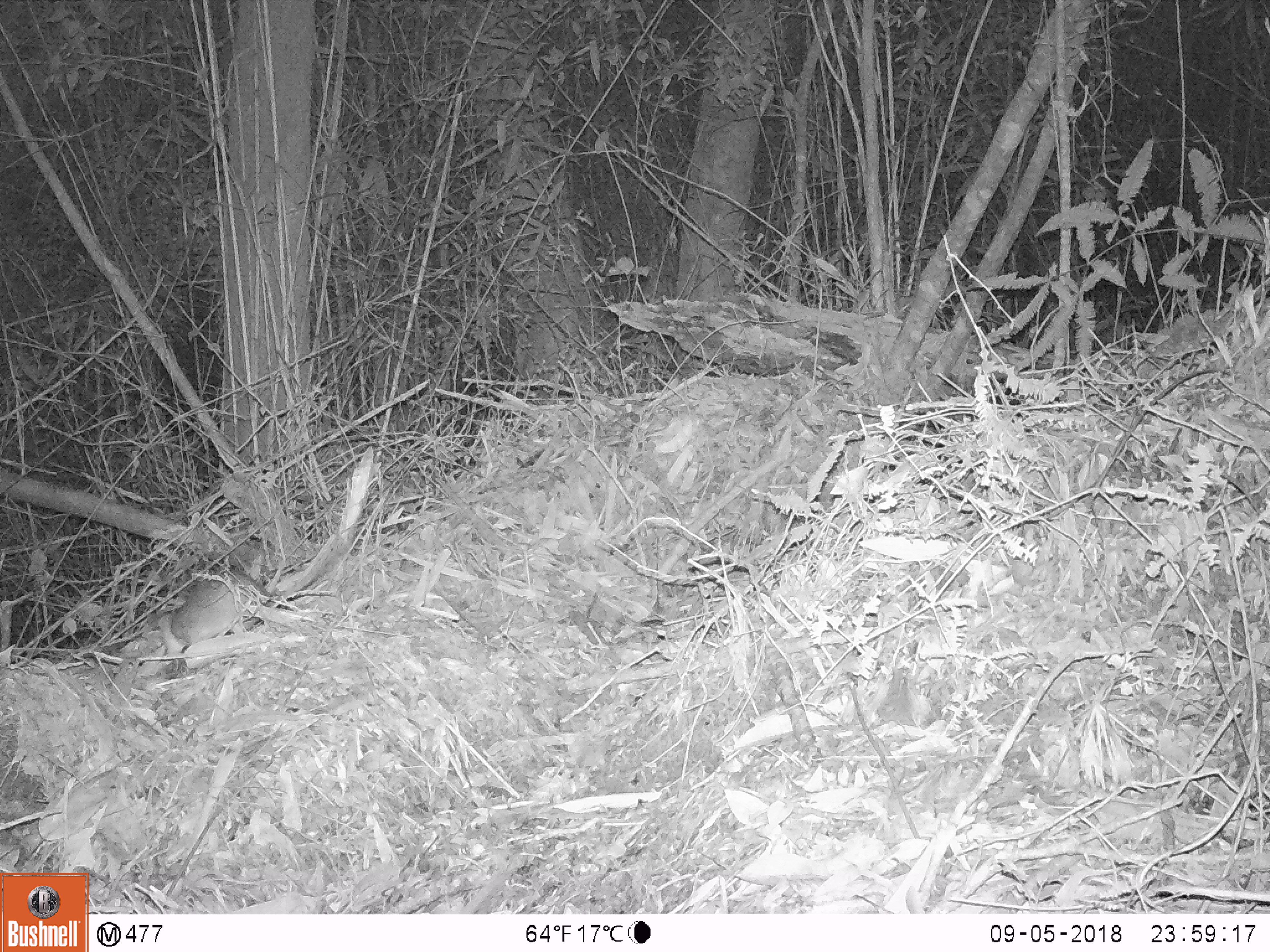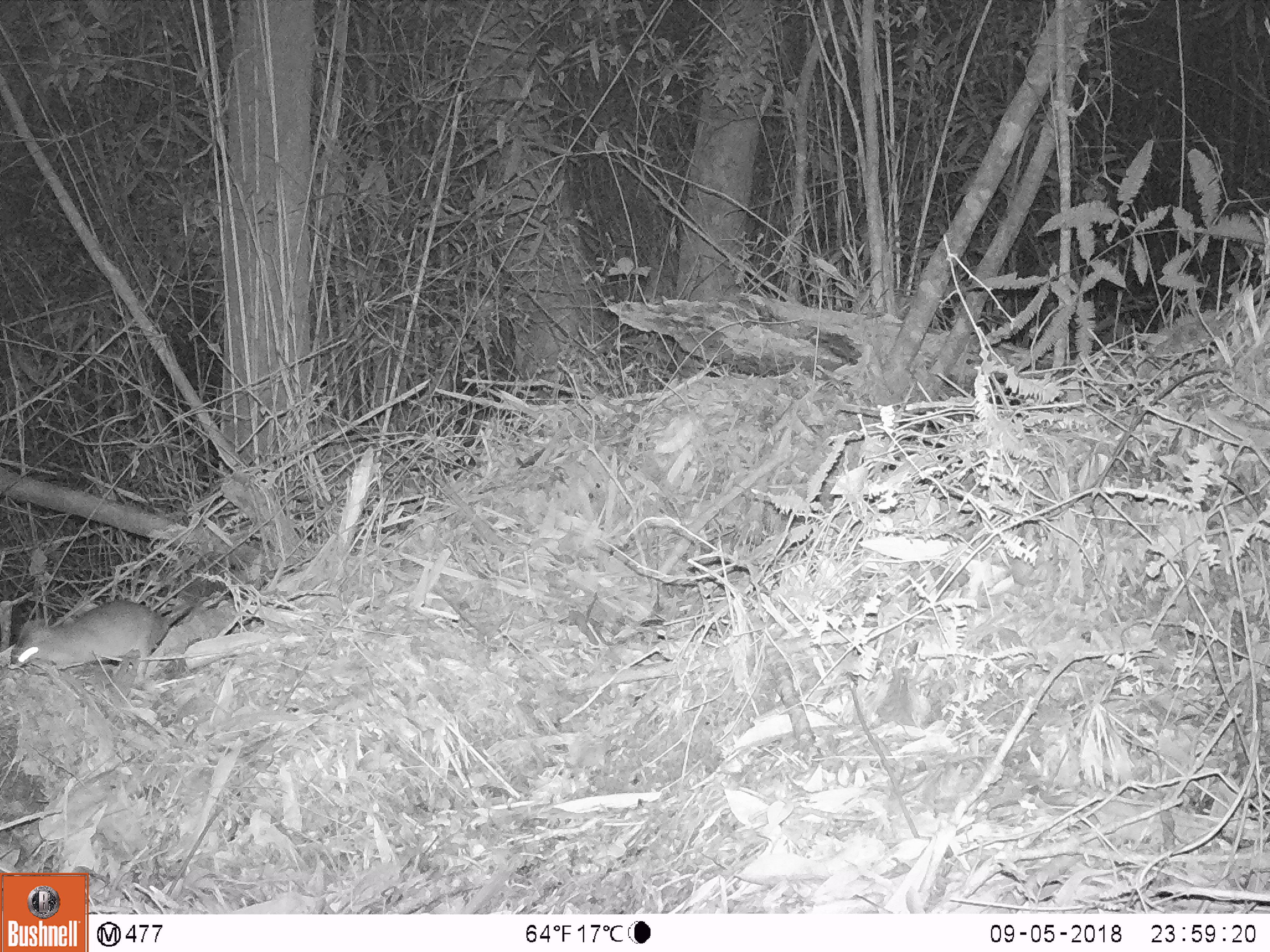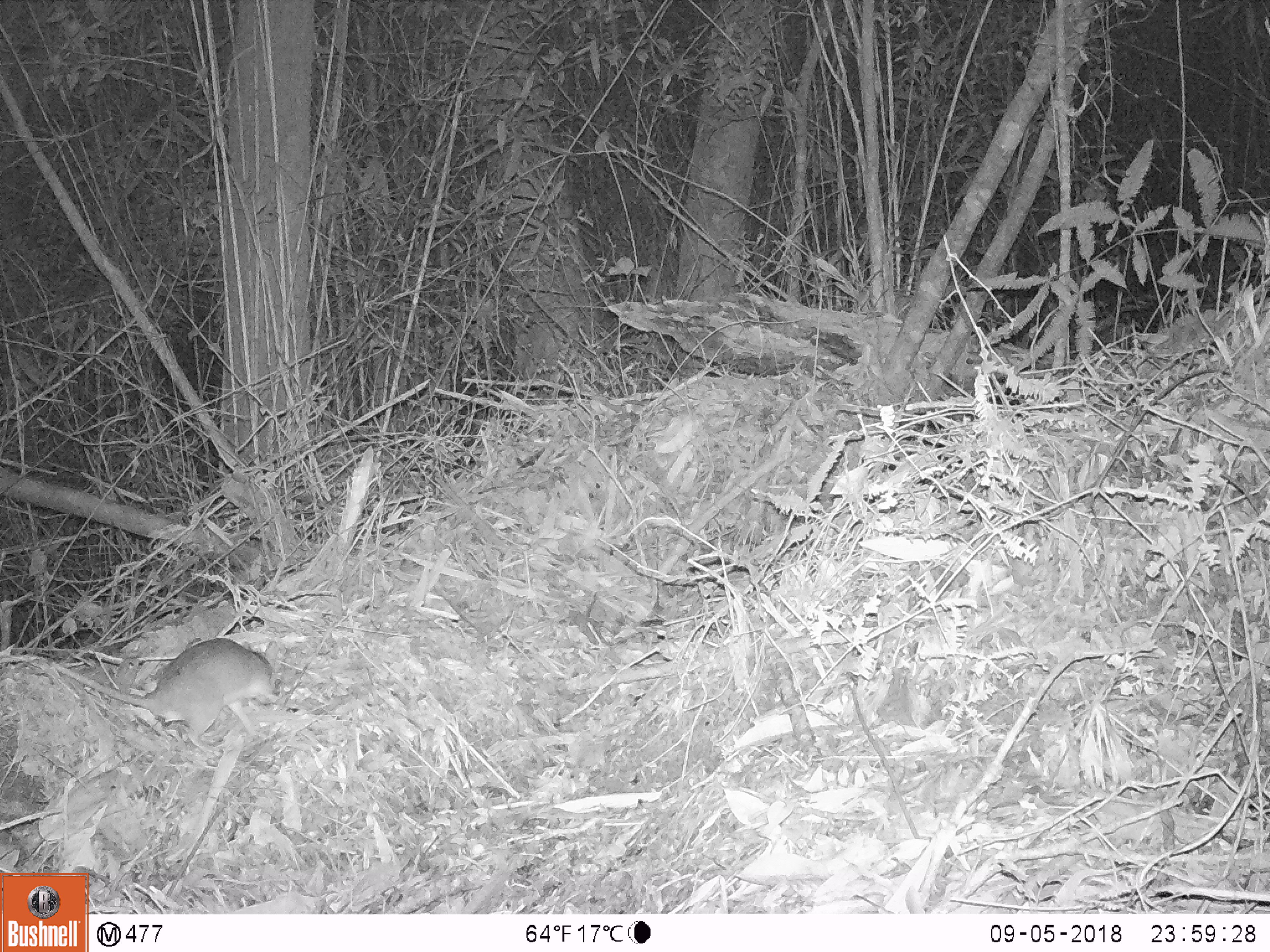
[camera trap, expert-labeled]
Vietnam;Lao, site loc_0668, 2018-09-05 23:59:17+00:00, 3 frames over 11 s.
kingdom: Animalia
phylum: Chordata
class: Mammalia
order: Rodentia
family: Muridae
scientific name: Muridae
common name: old-world mice and rats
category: unidentified murid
Unidentified murid (old-world mice and rats) (Muridae). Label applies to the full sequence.